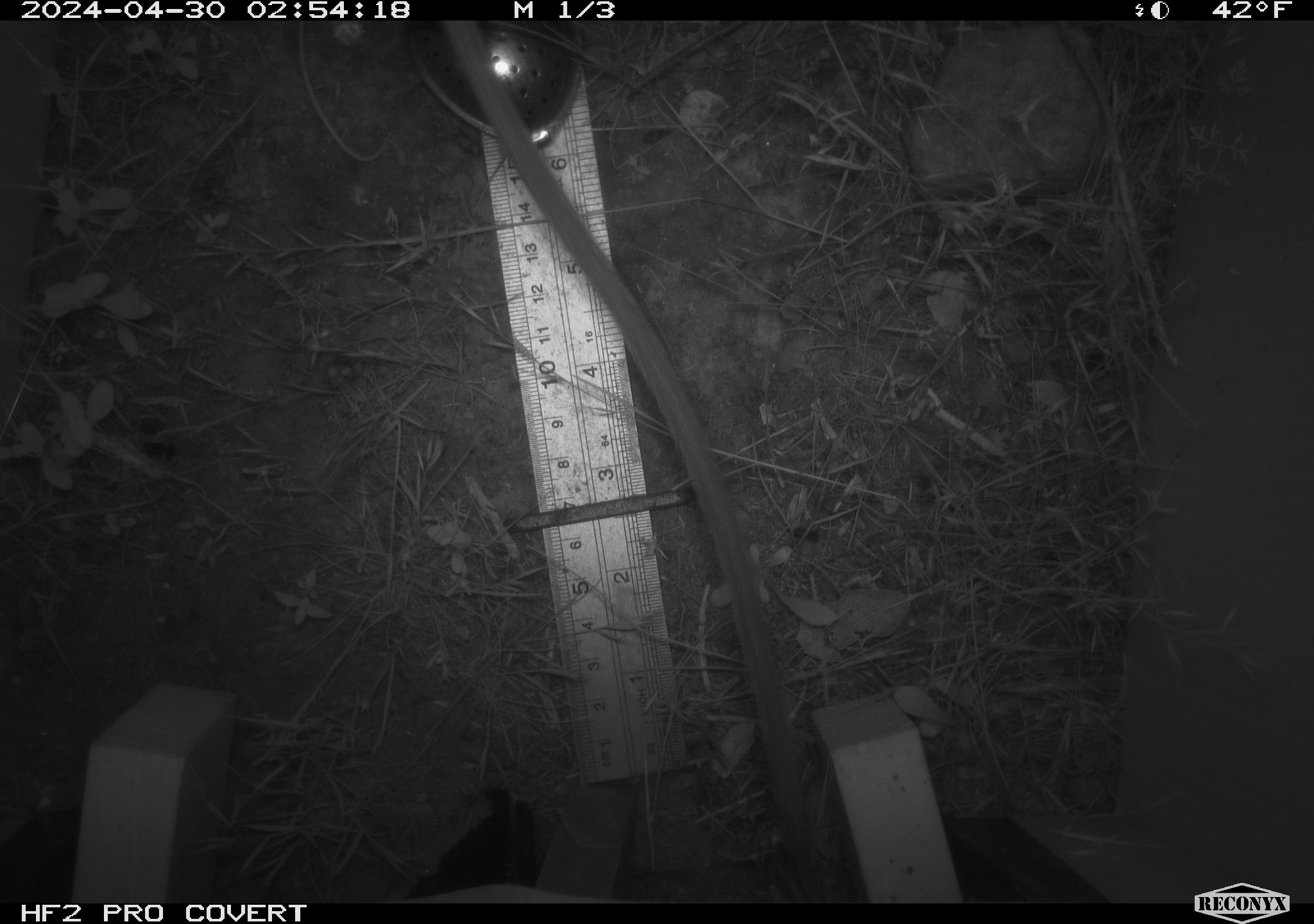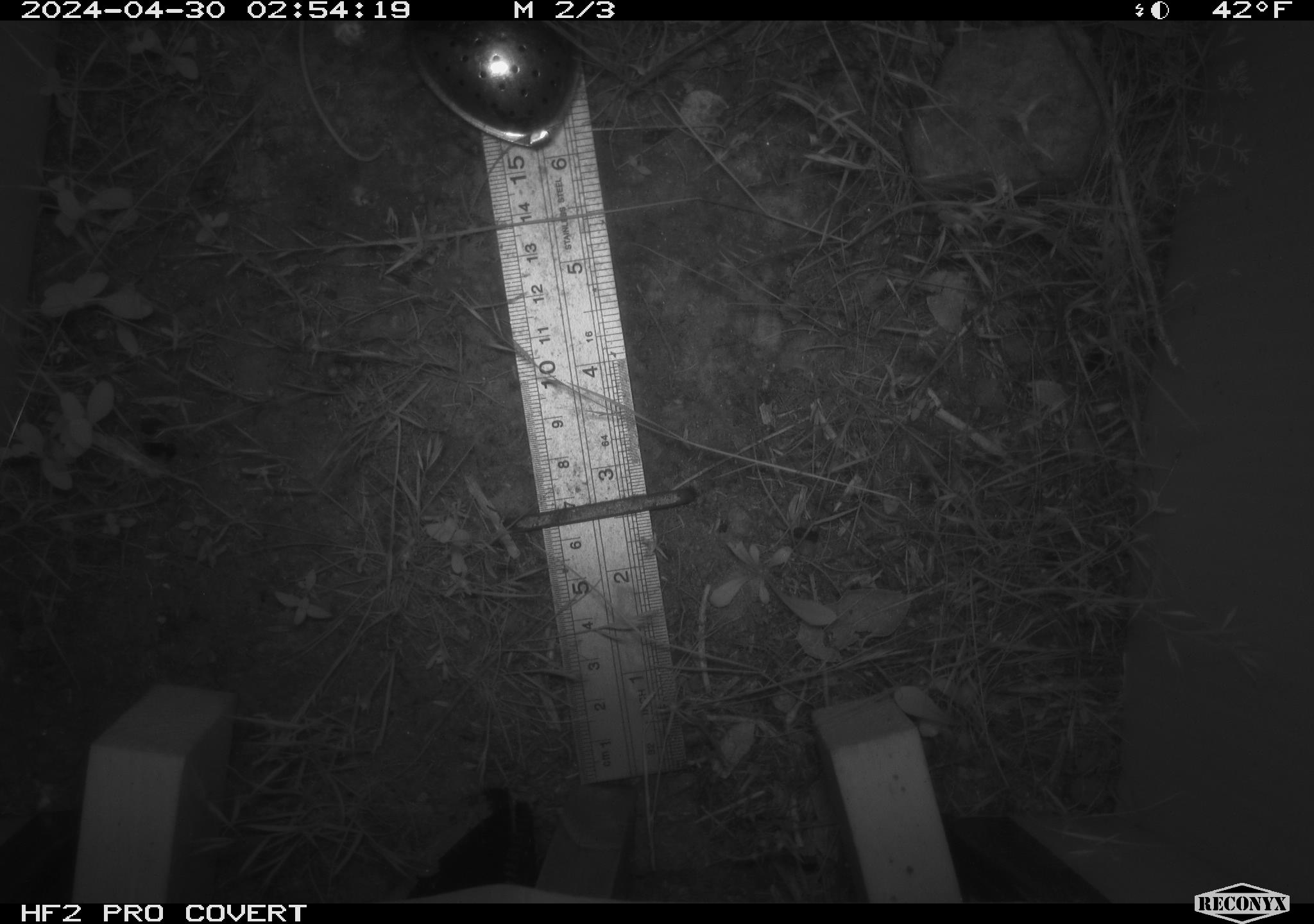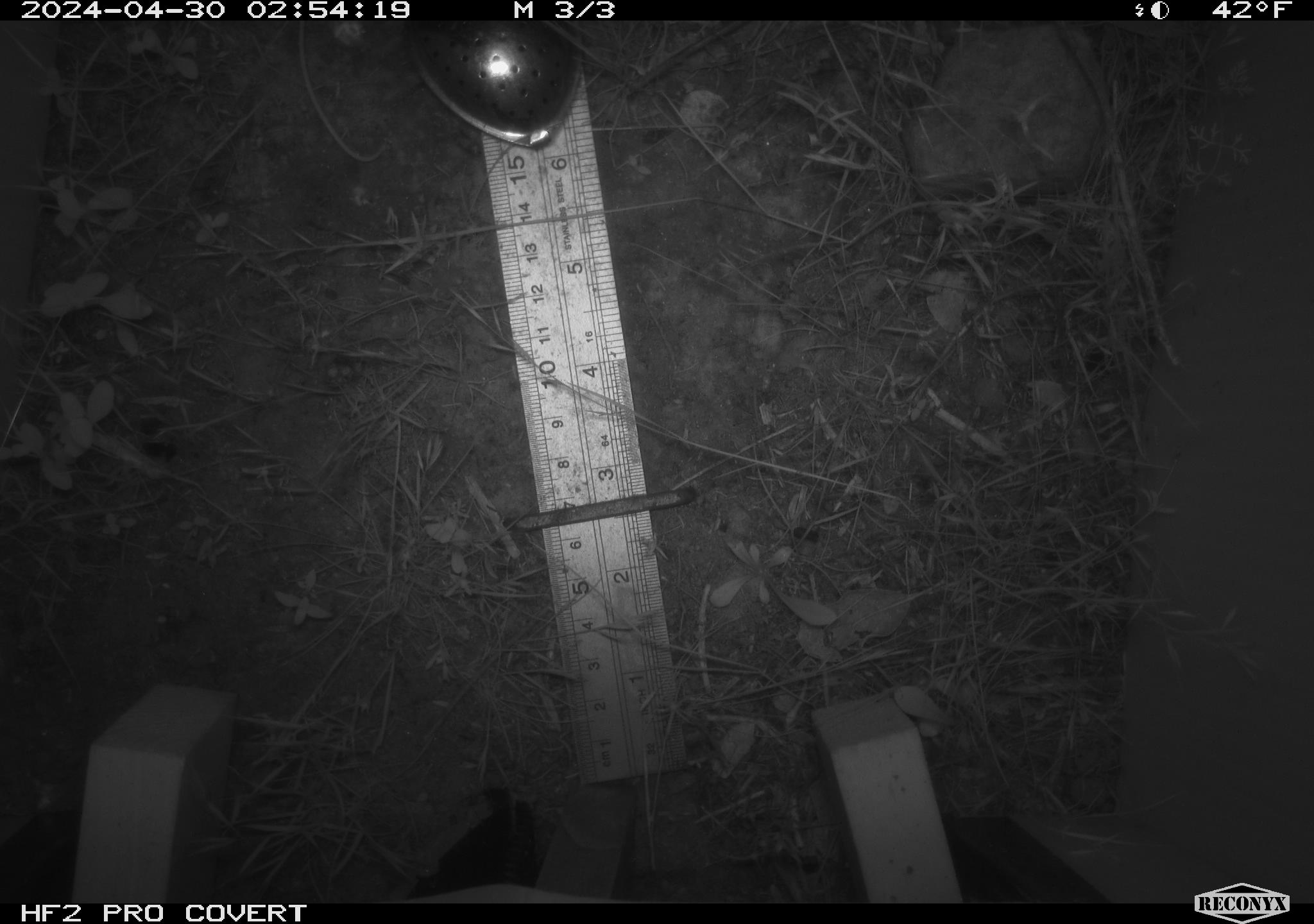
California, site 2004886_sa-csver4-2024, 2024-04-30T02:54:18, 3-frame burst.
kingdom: Animalia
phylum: Chordata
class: Mammalia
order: Rodentia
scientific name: Rodentia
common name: woodrat or rat or mouse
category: woodrat or rat or mouse species